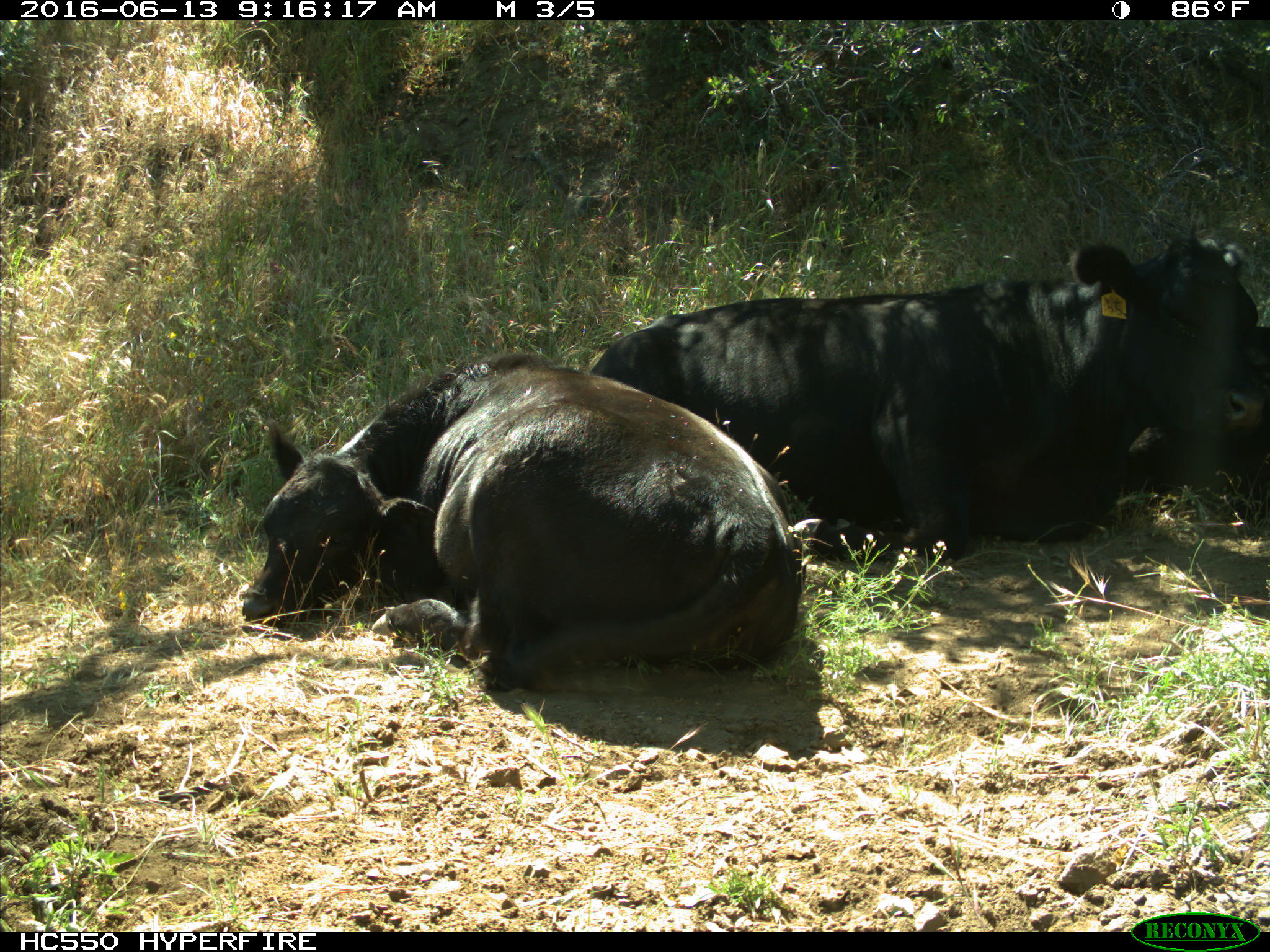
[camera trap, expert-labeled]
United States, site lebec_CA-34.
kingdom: Animalia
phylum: Chordata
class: Mammalia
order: Artiodactyla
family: Bovidae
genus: Bos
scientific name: Bos taurus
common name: domestic cow